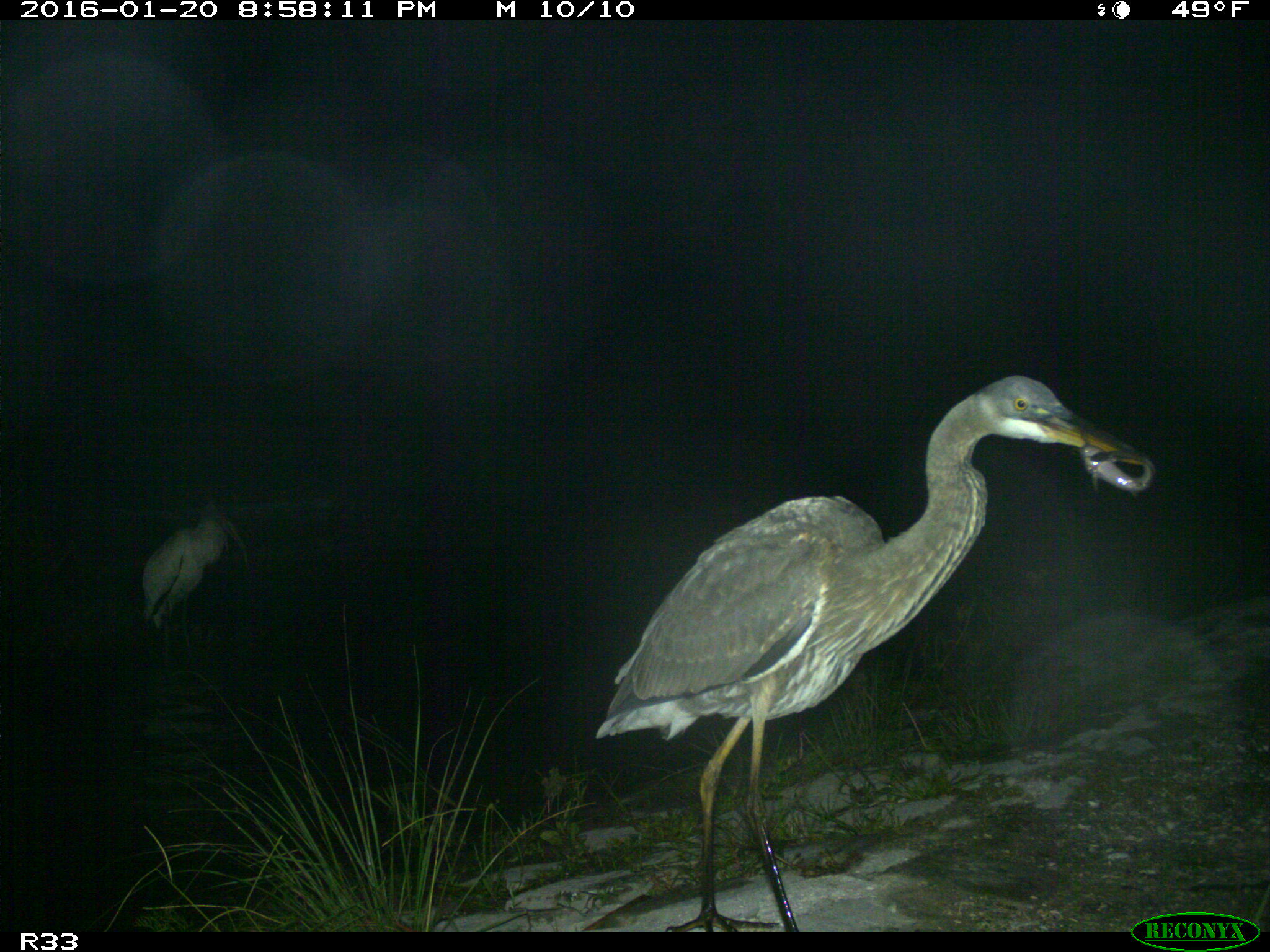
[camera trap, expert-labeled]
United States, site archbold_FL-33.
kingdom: Animalia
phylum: Chordata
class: Aves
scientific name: Aves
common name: birds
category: unidentified bird